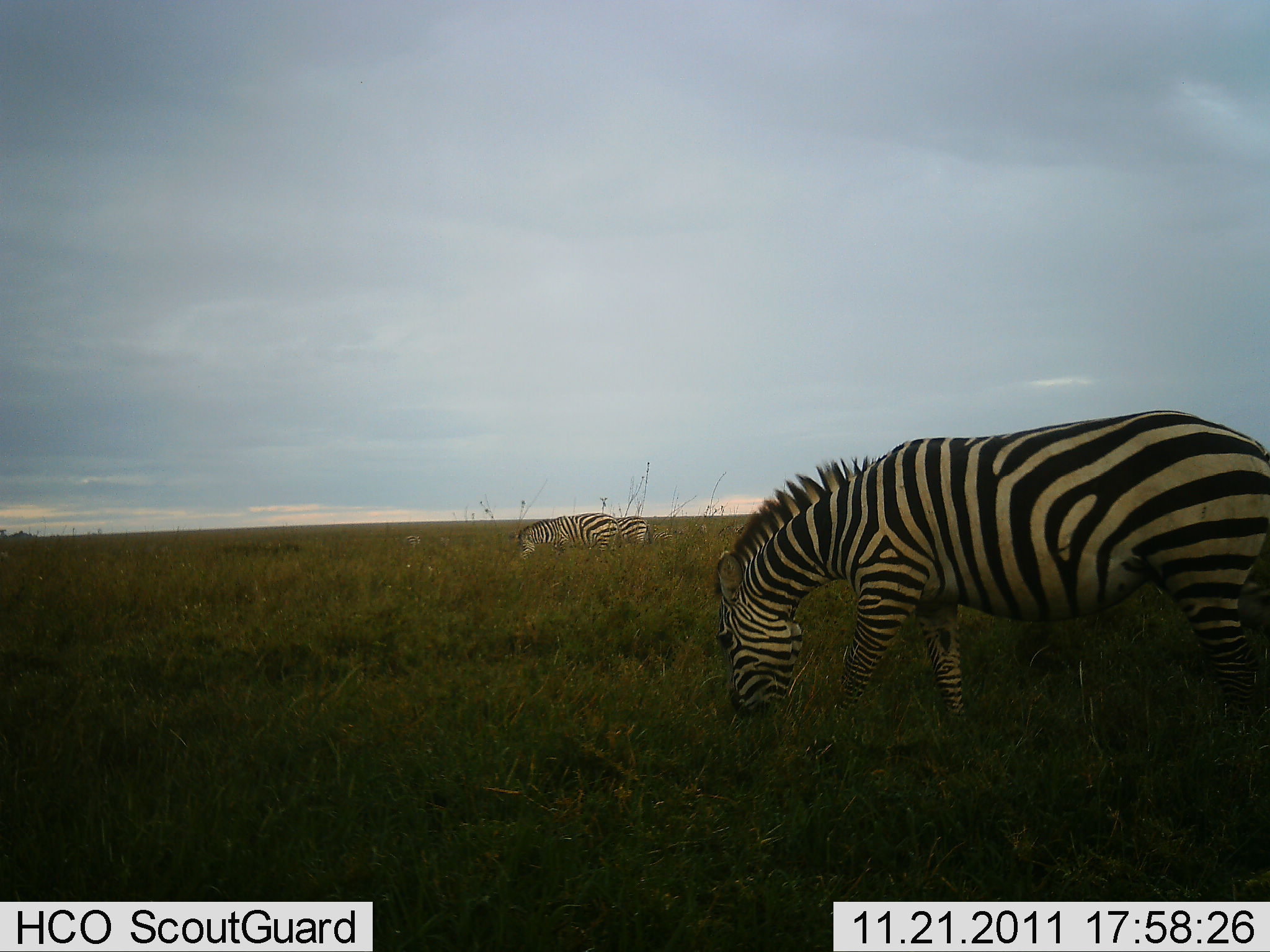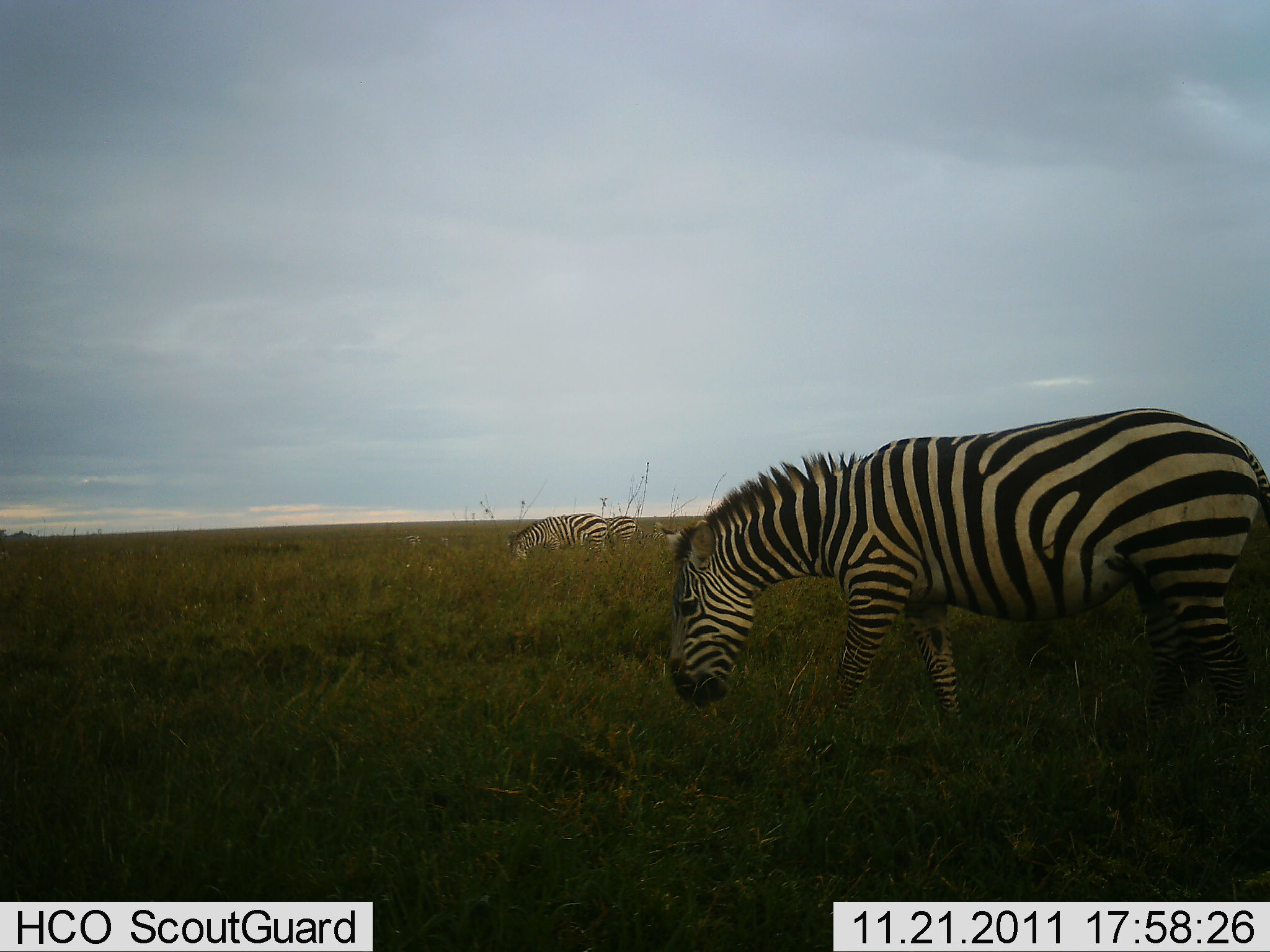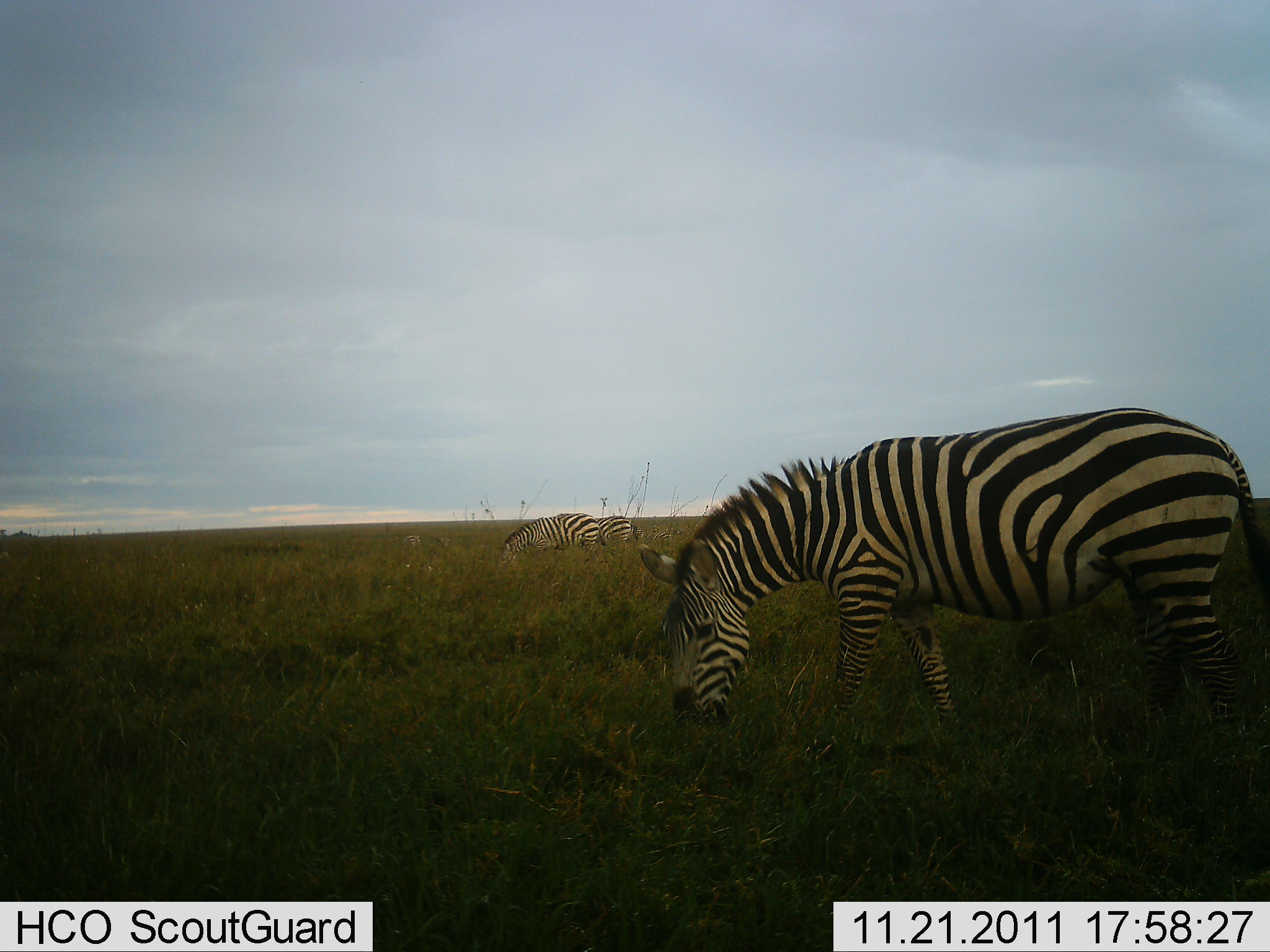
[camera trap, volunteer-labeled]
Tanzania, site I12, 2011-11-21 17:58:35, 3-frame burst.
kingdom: Animalia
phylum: Chordata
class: Mammalia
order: Perissodactyla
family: Equidae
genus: Equus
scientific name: Equus quagga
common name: plains zebra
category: zebra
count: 3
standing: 29%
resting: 0%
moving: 7%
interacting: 0%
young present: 0%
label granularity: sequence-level